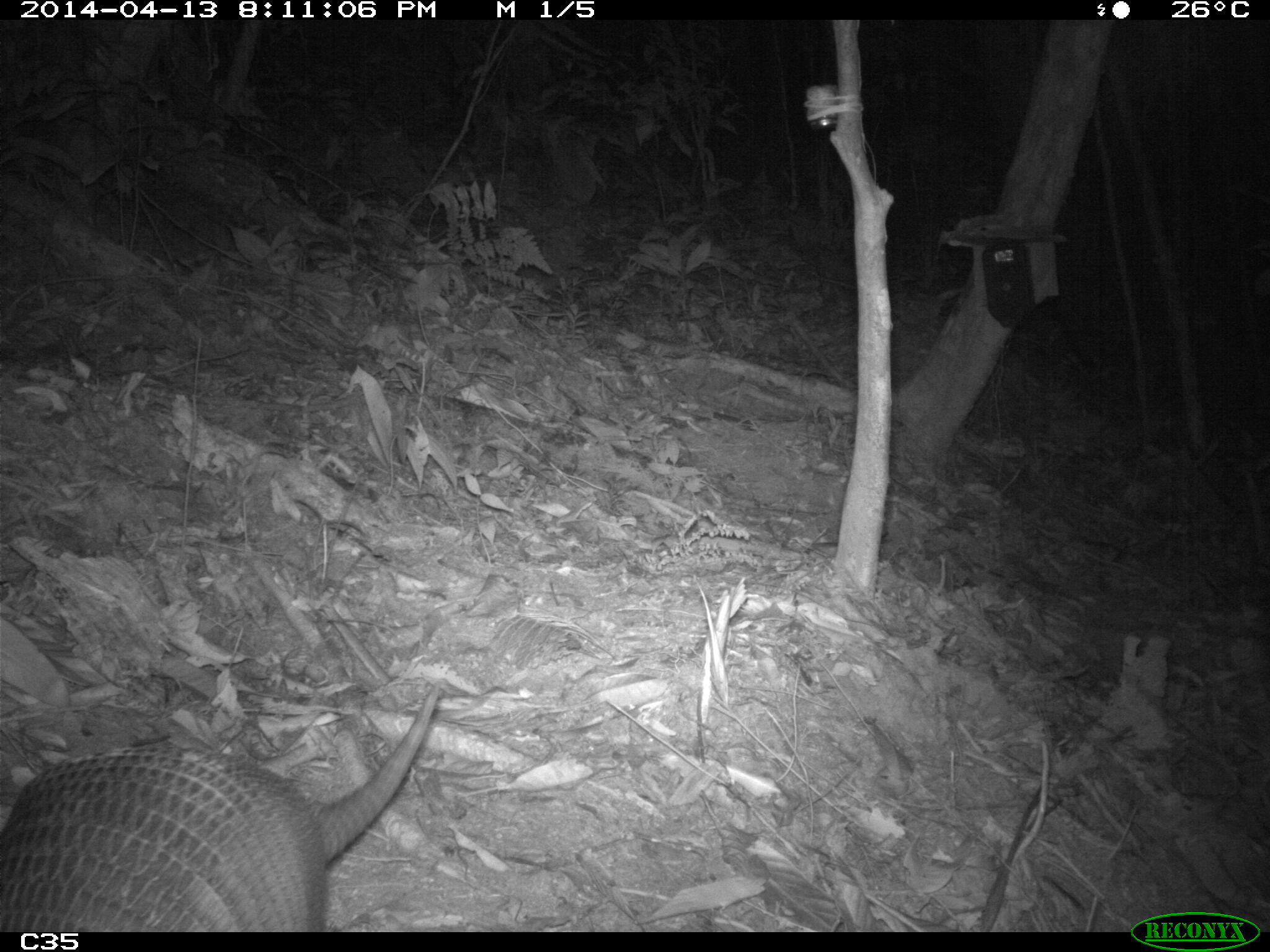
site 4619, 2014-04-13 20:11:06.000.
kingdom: Animalia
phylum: Chordata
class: Mammalia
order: Cingulata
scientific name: Cingulata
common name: armadillo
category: unknown armadillo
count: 1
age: adult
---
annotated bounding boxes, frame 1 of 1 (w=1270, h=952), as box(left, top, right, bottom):
unknown armadillo: box(0, 679, 441, 931)